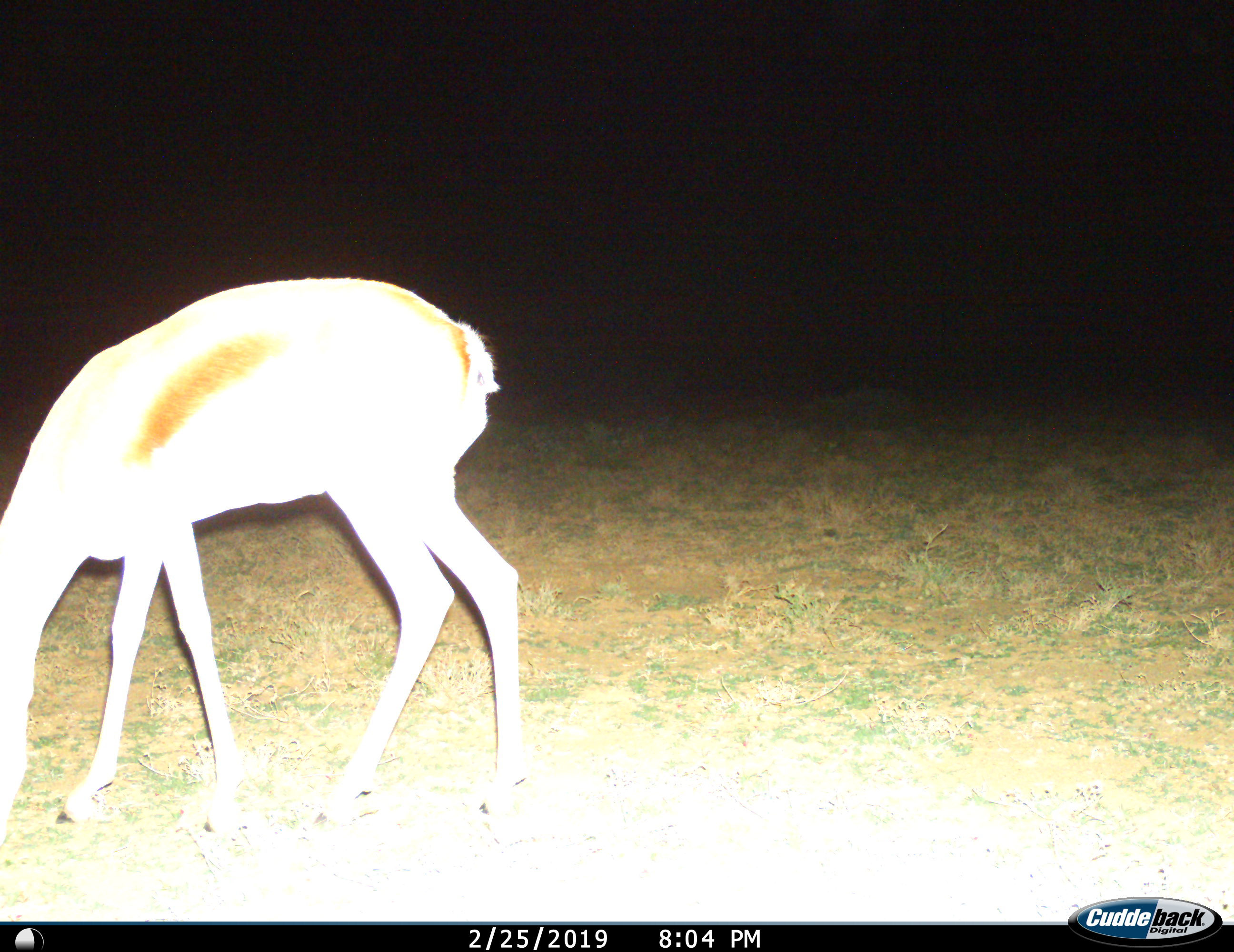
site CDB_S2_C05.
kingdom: Animalia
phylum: Chordata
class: Mammalia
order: Artiodactyla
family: Bovidae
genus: Antidorcas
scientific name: Antidorcas marsupialis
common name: springbok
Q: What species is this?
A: Springbok (Antidorcas marsupialis).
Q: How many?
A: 1.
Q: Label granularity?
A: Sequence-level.